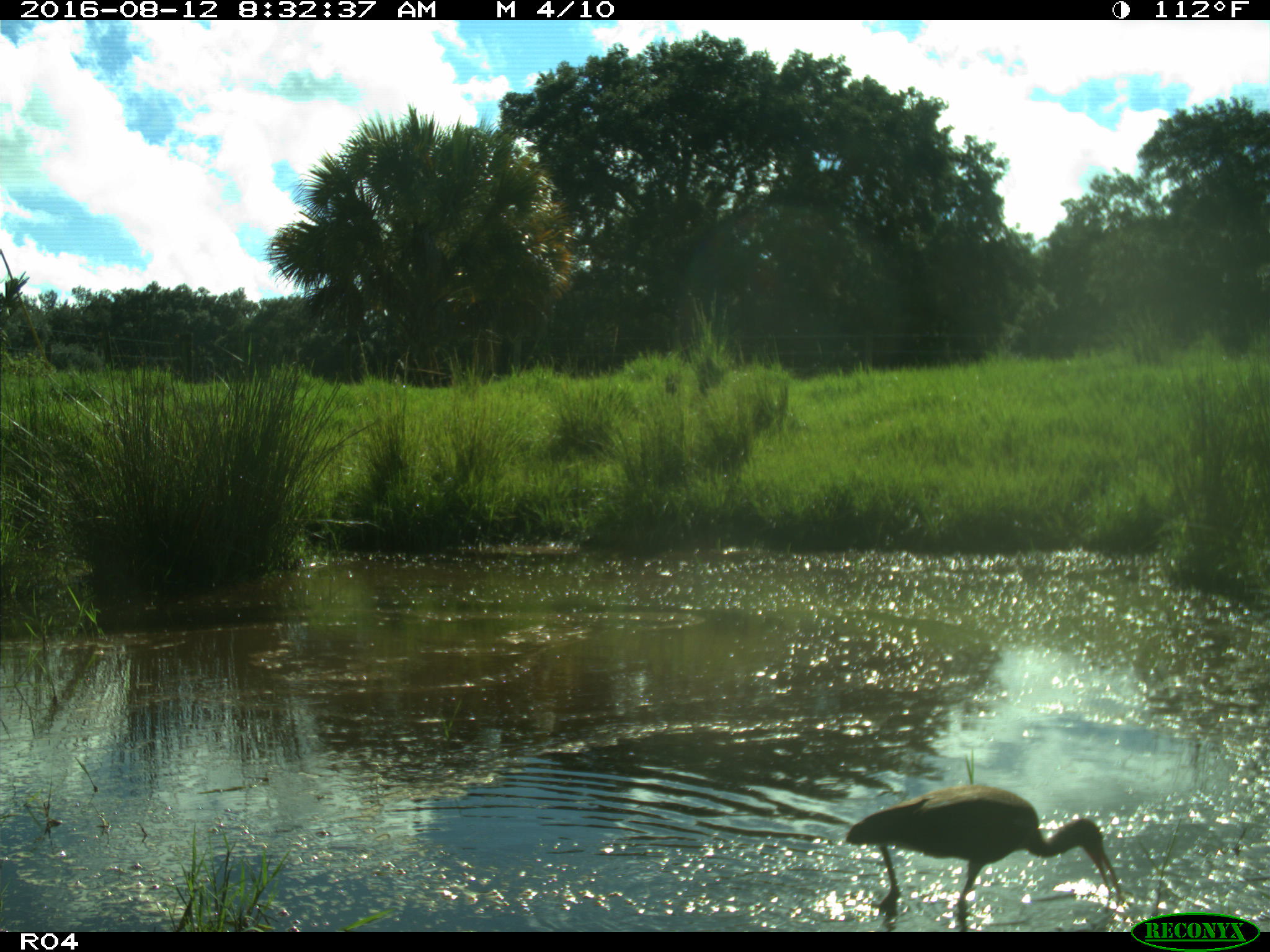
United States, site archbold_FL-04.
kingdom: Animalia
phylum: Chordata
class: Aves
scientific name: Aves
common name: birds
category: unidentified bird